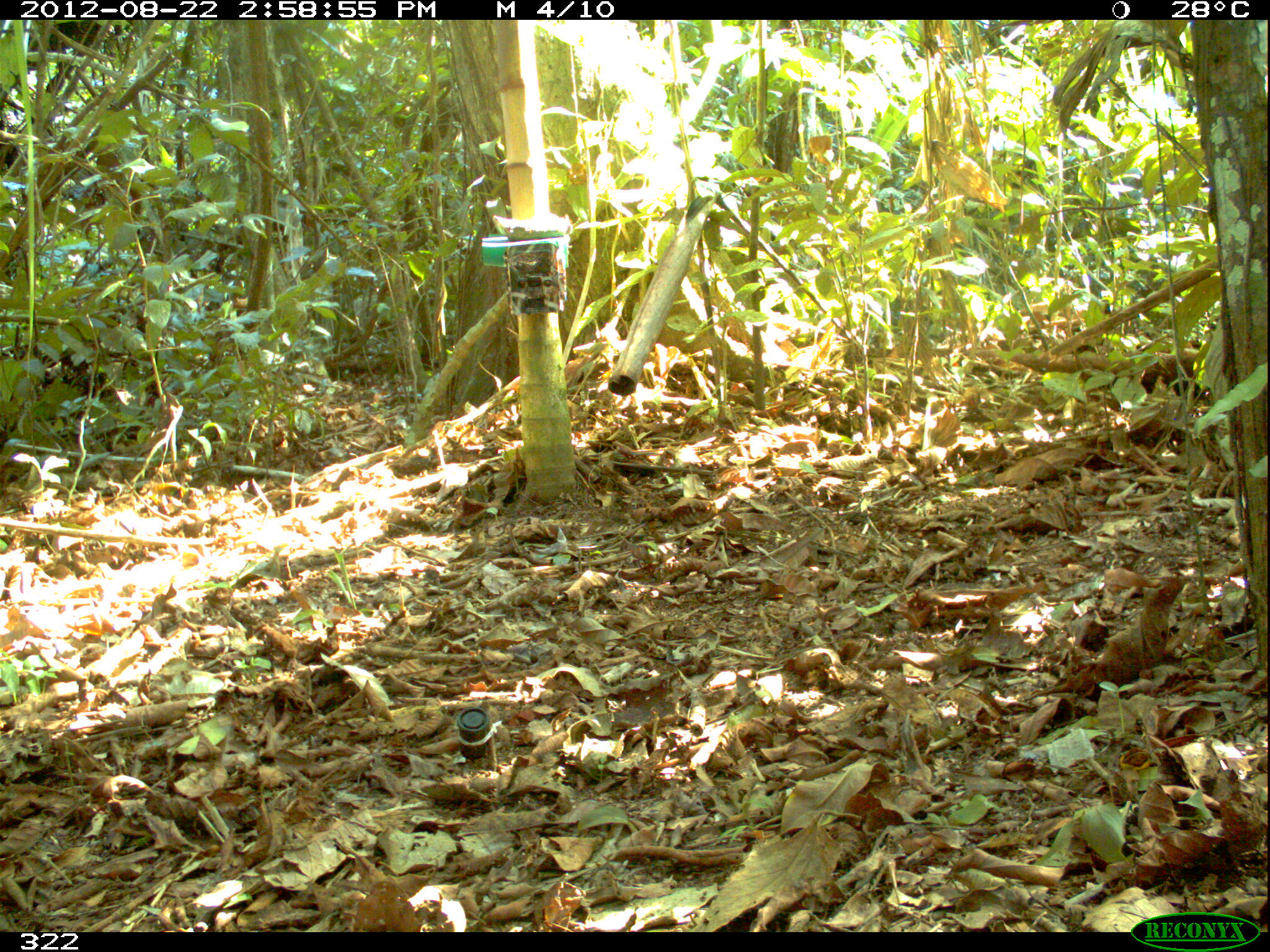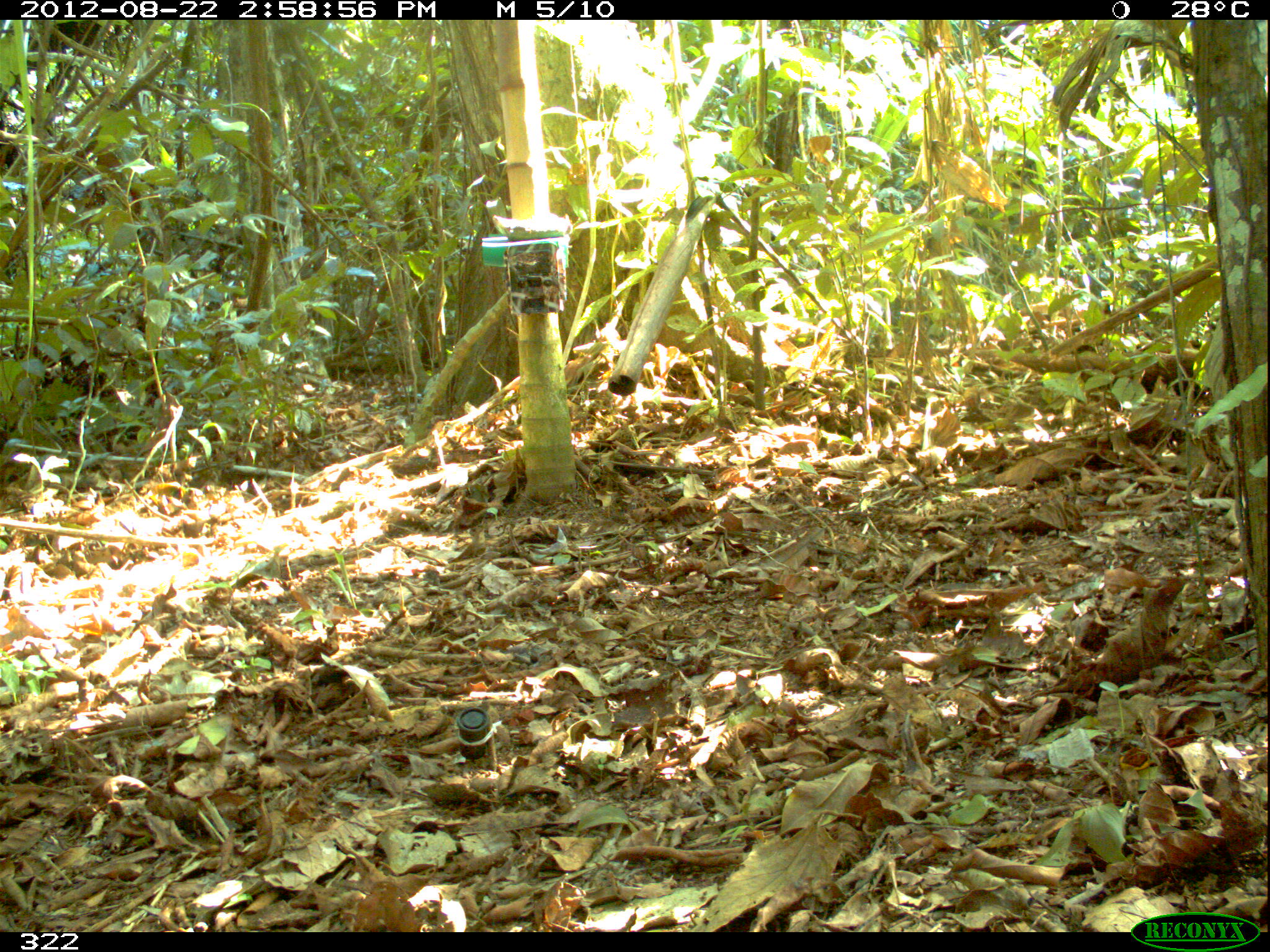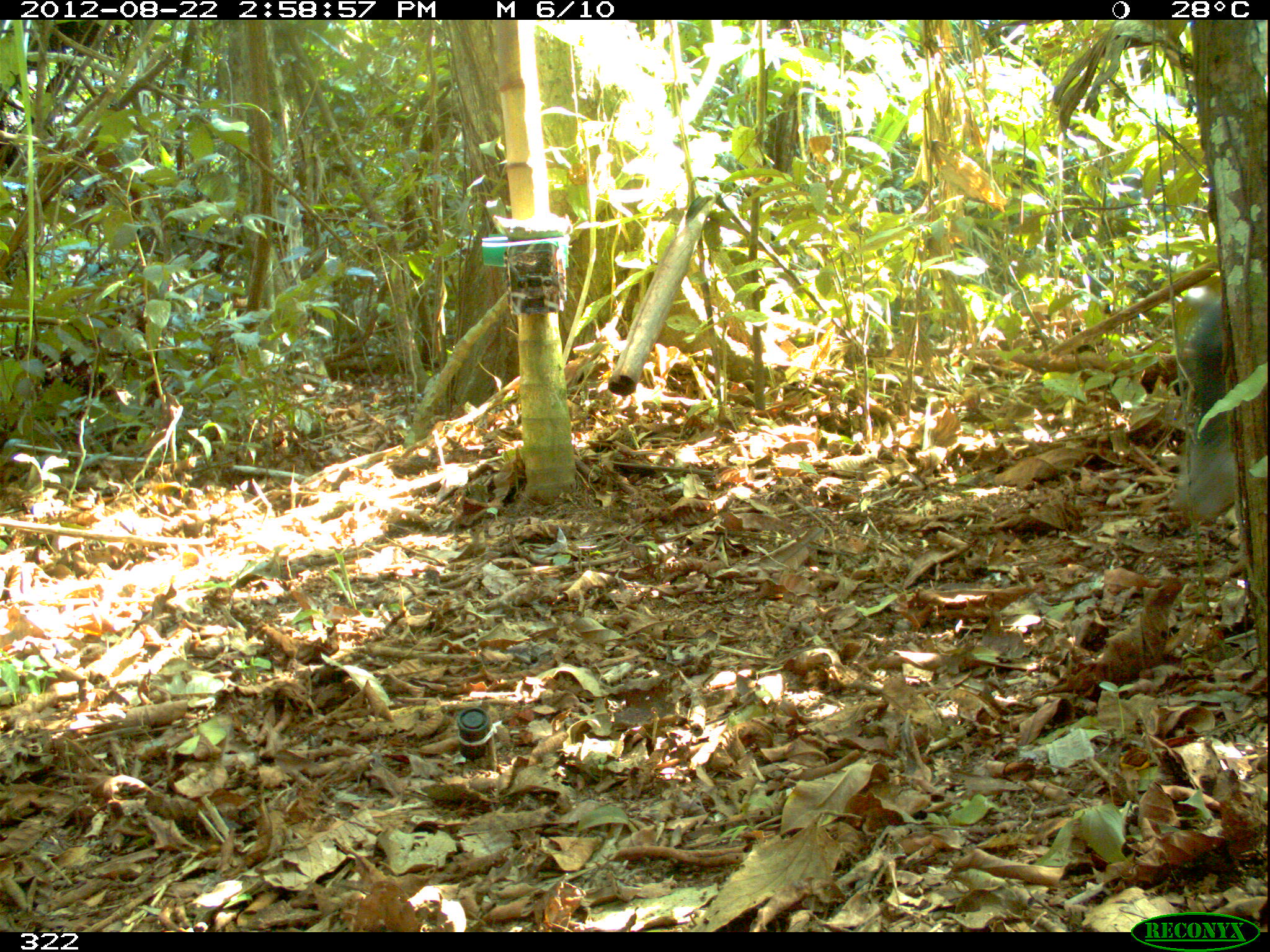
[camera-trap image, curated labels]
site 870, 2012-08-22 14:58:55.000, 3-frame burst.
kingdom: Animalia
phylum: Chordata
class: Mammalia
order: Artiodactyla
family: Tayassuidae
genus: Tayassu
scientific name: Tayassu pecari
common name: white-lipped peccary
Tayassu pecari (white-lipped peccary).